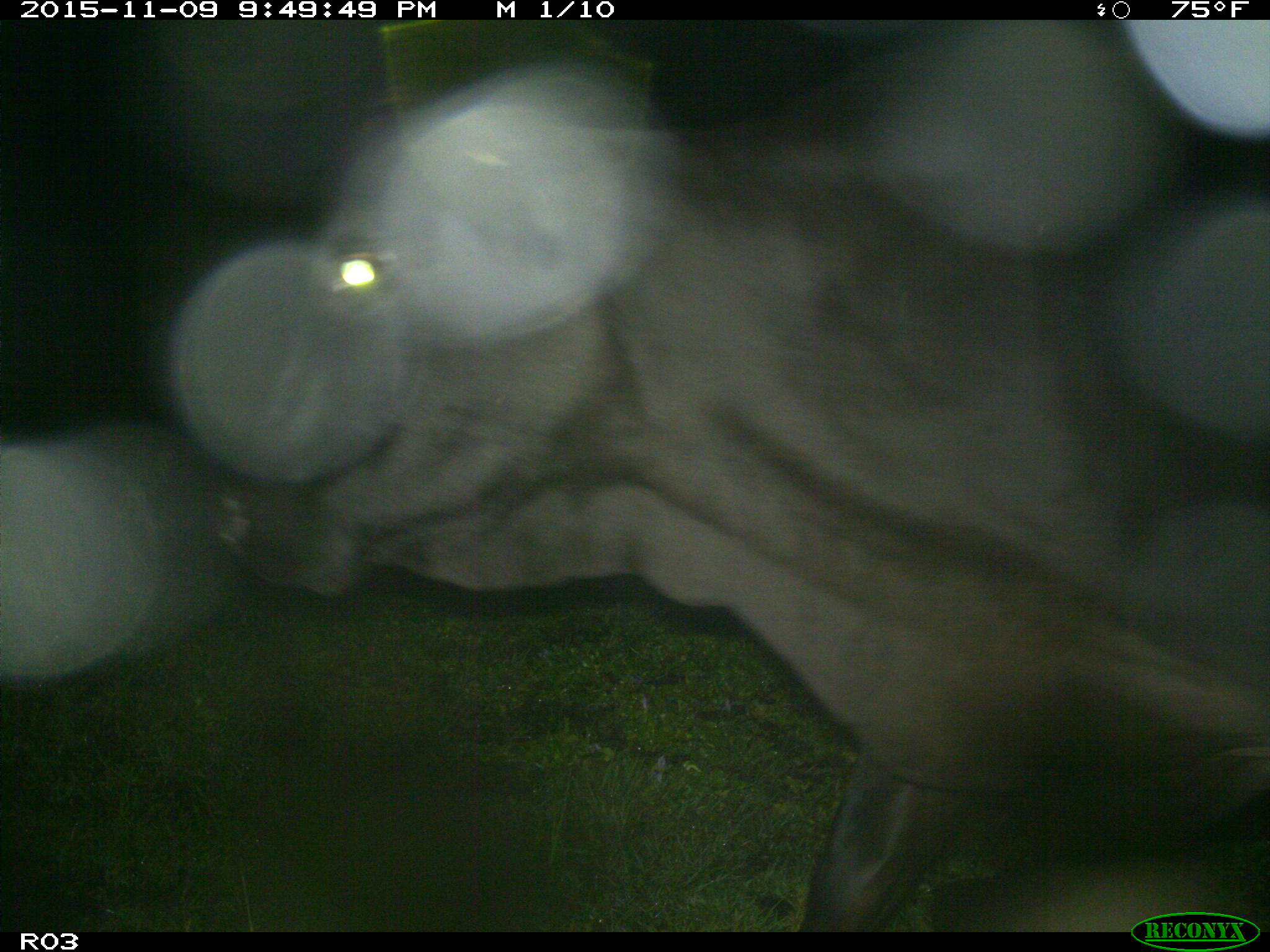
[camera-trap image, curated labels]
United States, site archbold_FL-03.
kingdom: Animalia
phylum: Chordata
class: Mammalia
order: Artiodactyla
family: Bovidae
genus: Bos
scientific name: Bos taurus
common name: domestic cow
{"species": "Bos taurus (domestic cow)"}